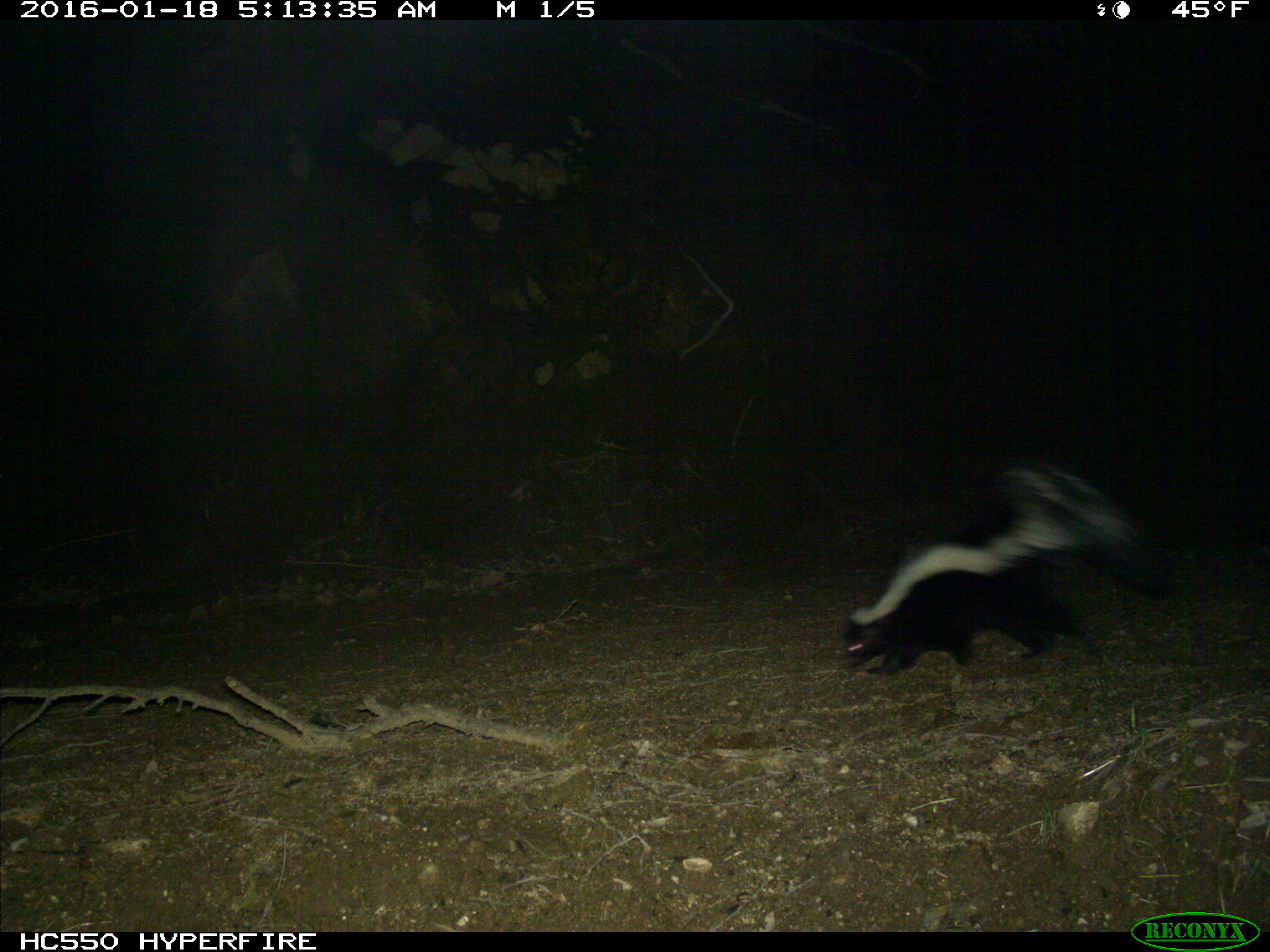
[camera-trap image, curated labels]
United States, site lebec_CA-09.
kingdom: Animalia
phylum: Chordata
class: Mammalia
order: Carnivora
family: Mephitidae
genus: Mephitis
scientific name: Mephitis mephitis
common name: striped skunk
Mephitis mephitis (striped skunk).